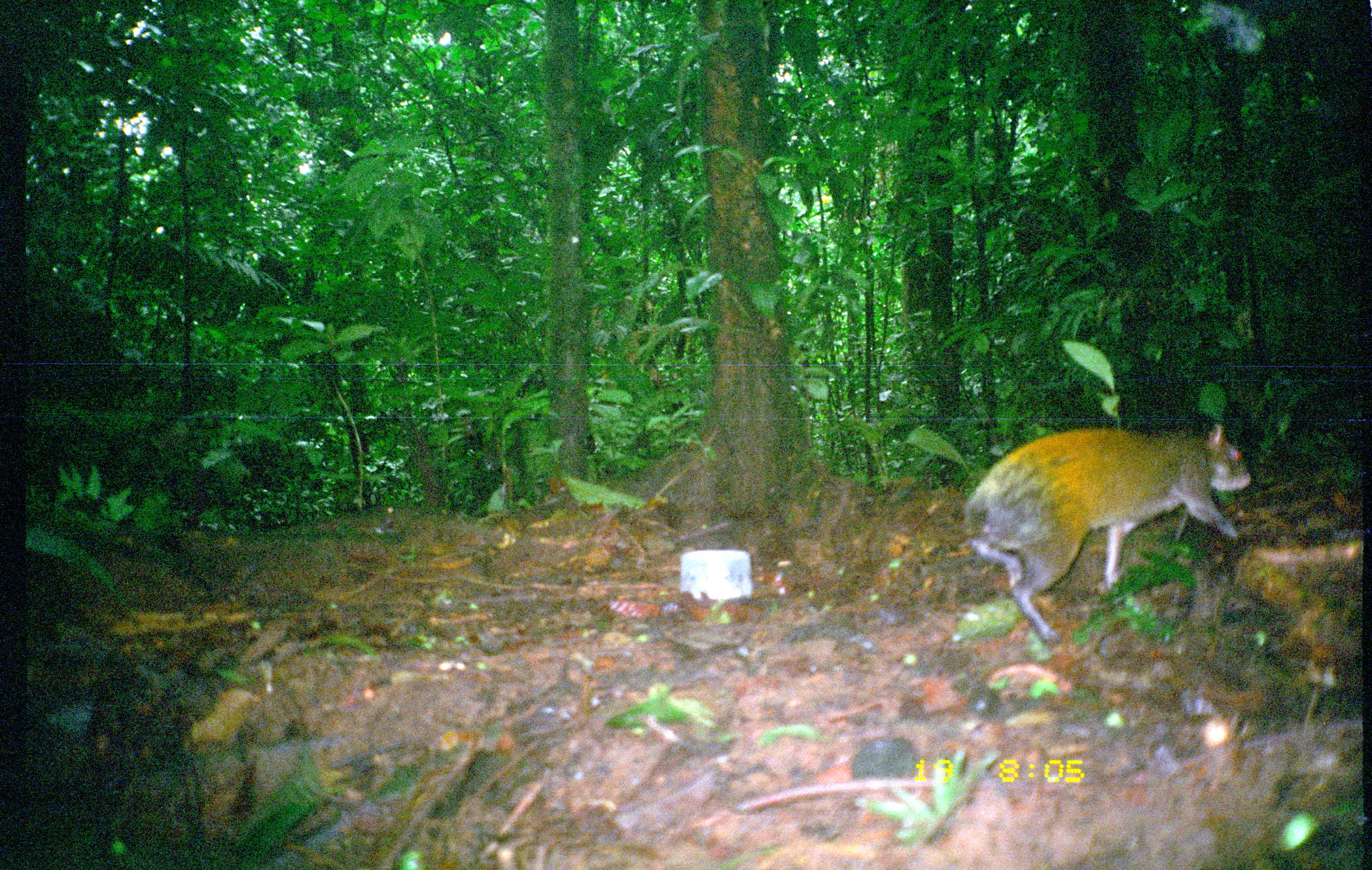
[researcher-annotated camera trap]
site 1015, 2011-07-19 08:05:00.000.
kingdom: Animalia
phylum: Chordata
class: Mammalia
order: Rodentia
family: Dasyproctidae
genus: Dasyprocta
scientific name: Dasyprocta punctata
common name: central american agouti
Dasyprocta punctata (central american agouti).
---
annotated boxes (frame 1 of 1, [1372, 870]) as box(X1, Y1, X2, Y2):
dasyprocta punctata: box(959, 424, 1248, 644)